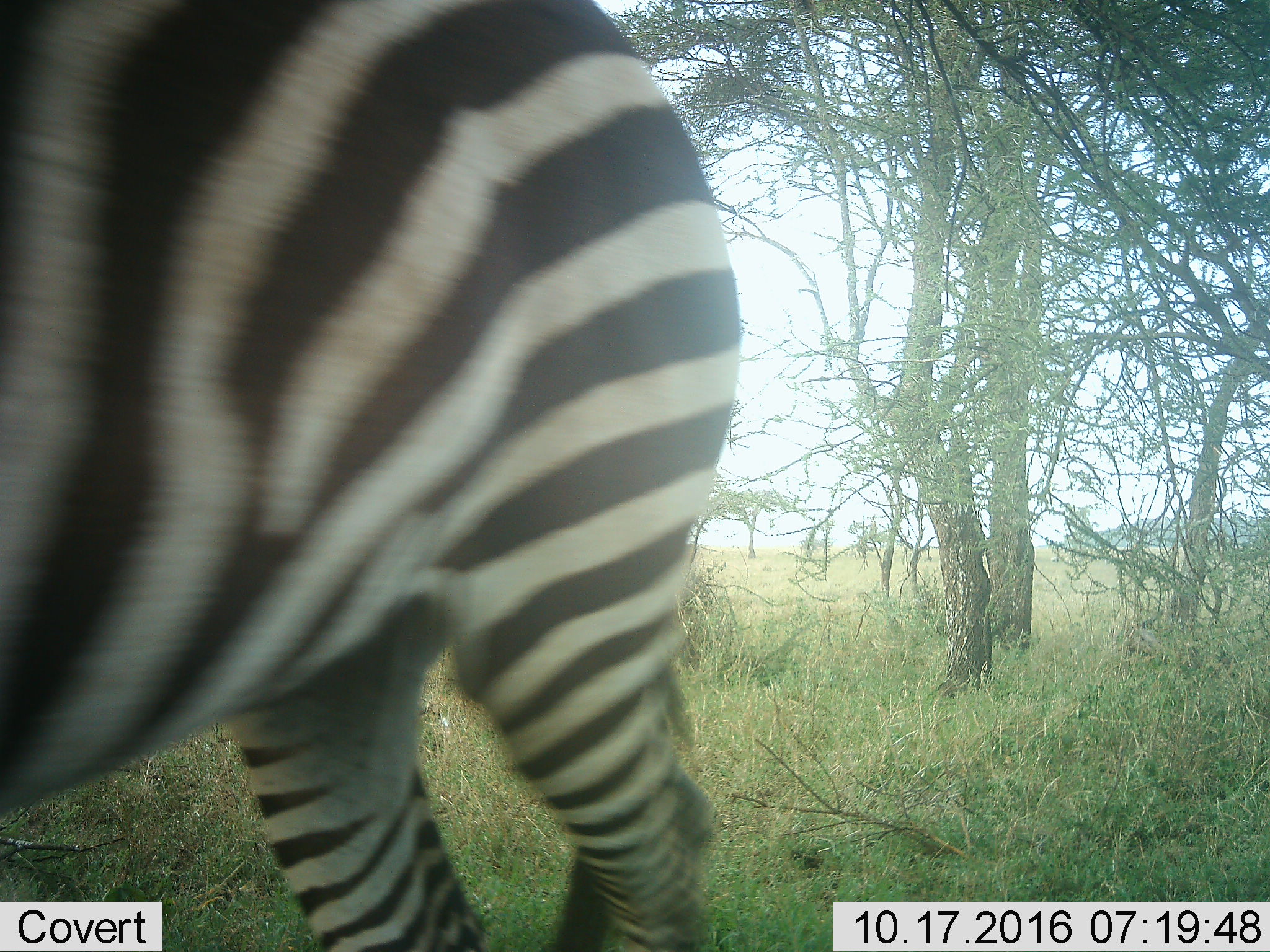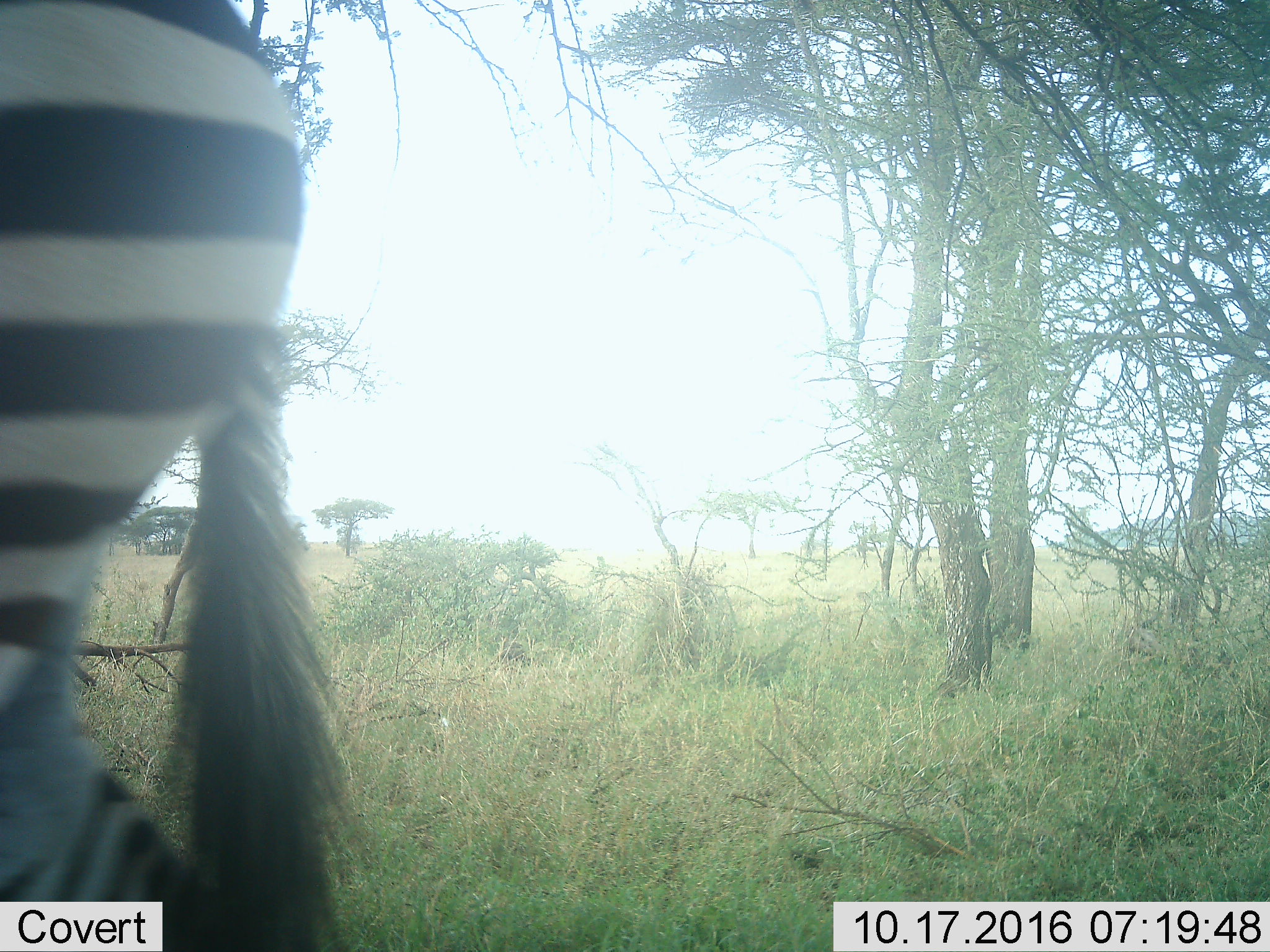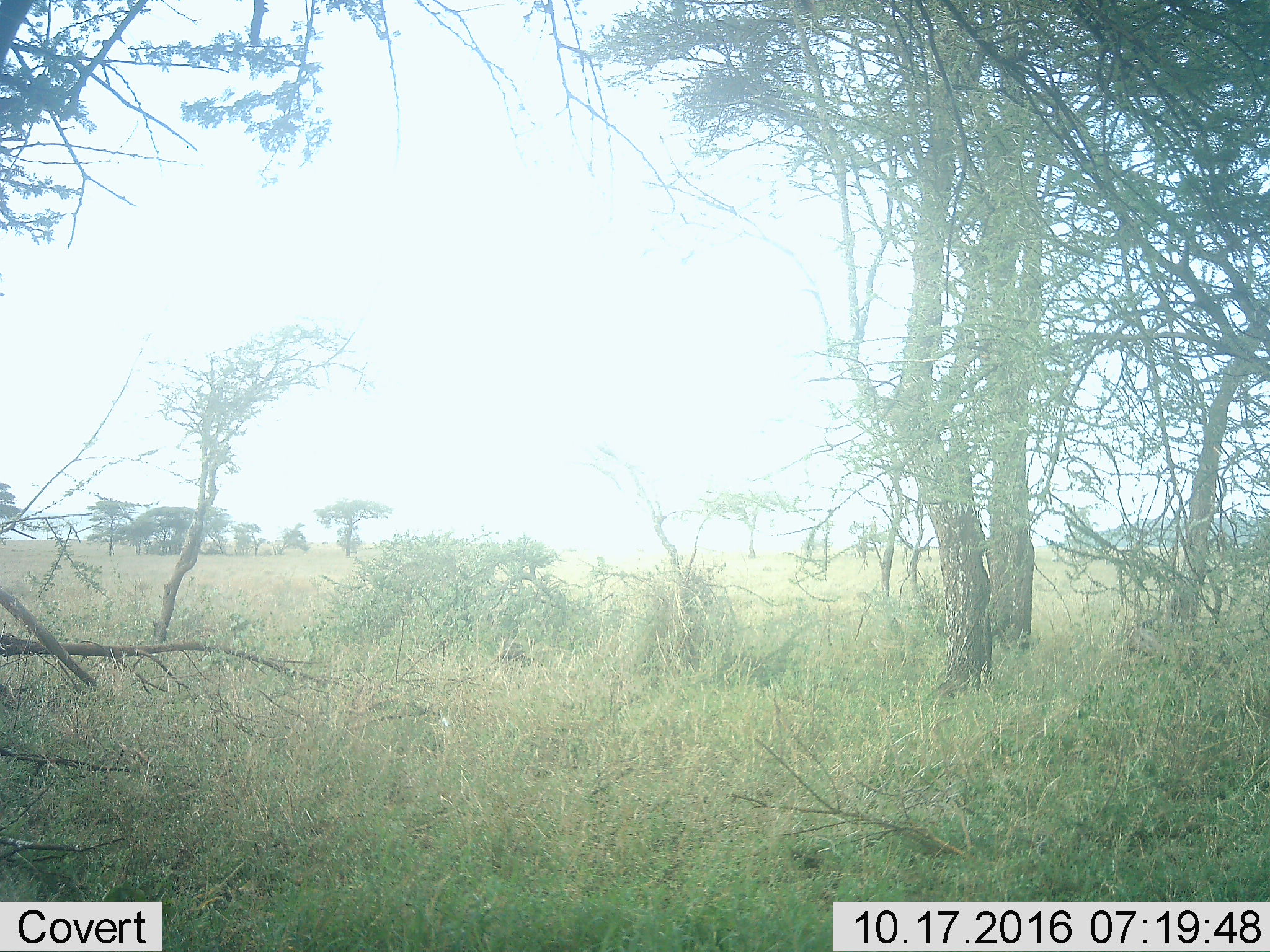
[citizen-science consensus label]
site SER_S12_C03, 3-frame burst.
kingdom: Animalia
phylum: Chordata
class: Mammalia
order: Perissodactyla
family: Equidae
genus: Equus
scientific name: Equus quagga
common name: plains zebra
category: zebraplains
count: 1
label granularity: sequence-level